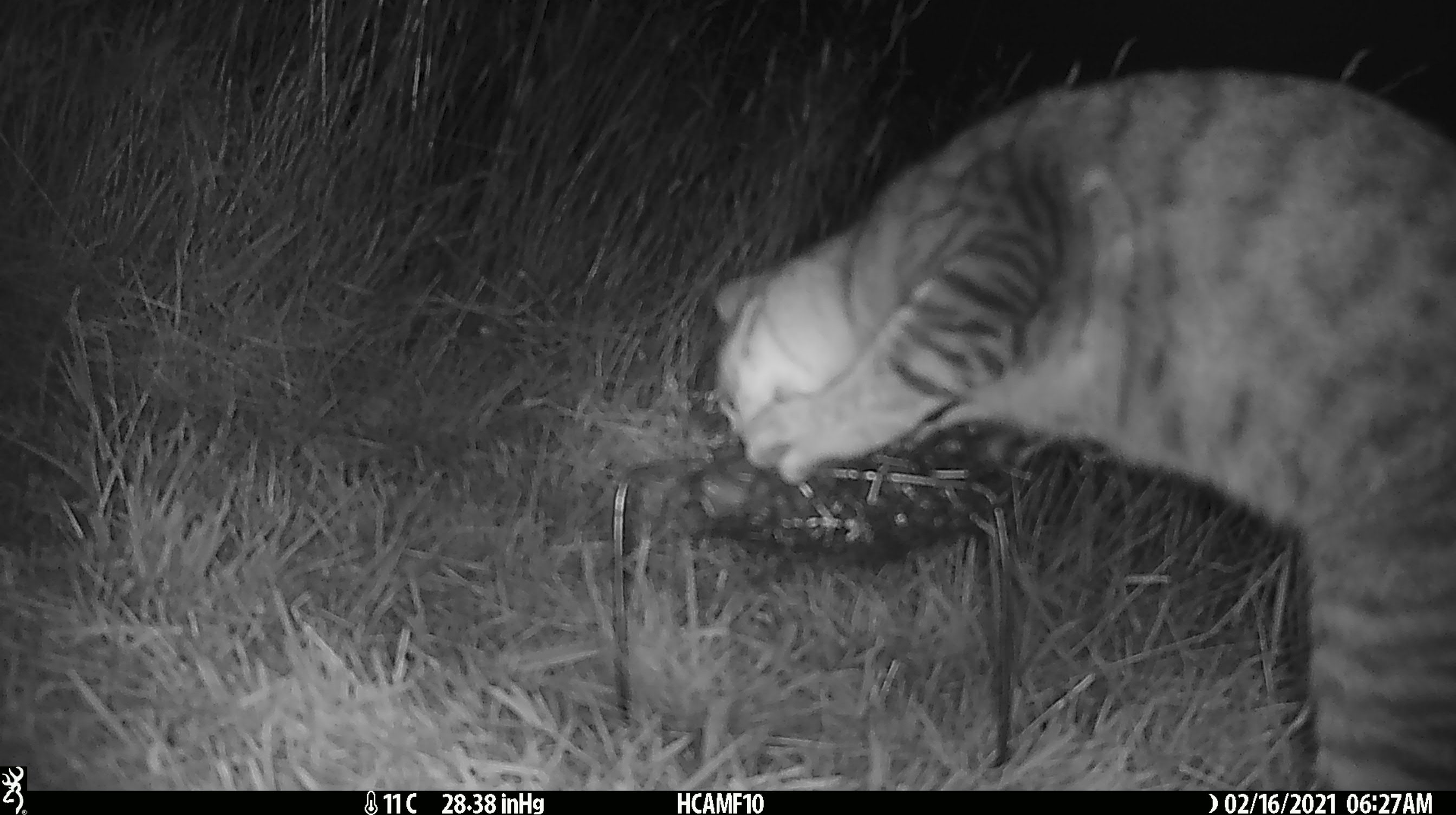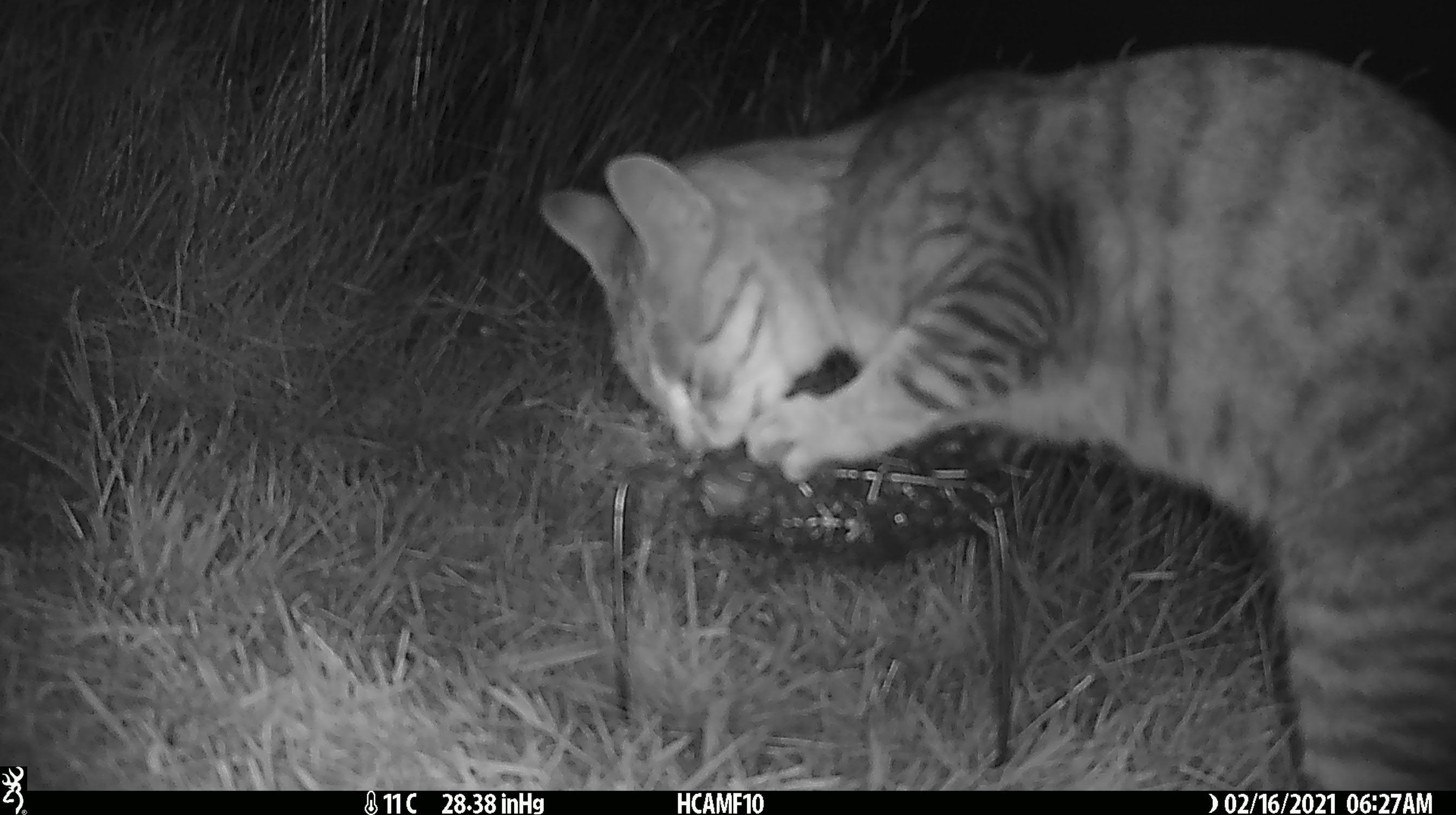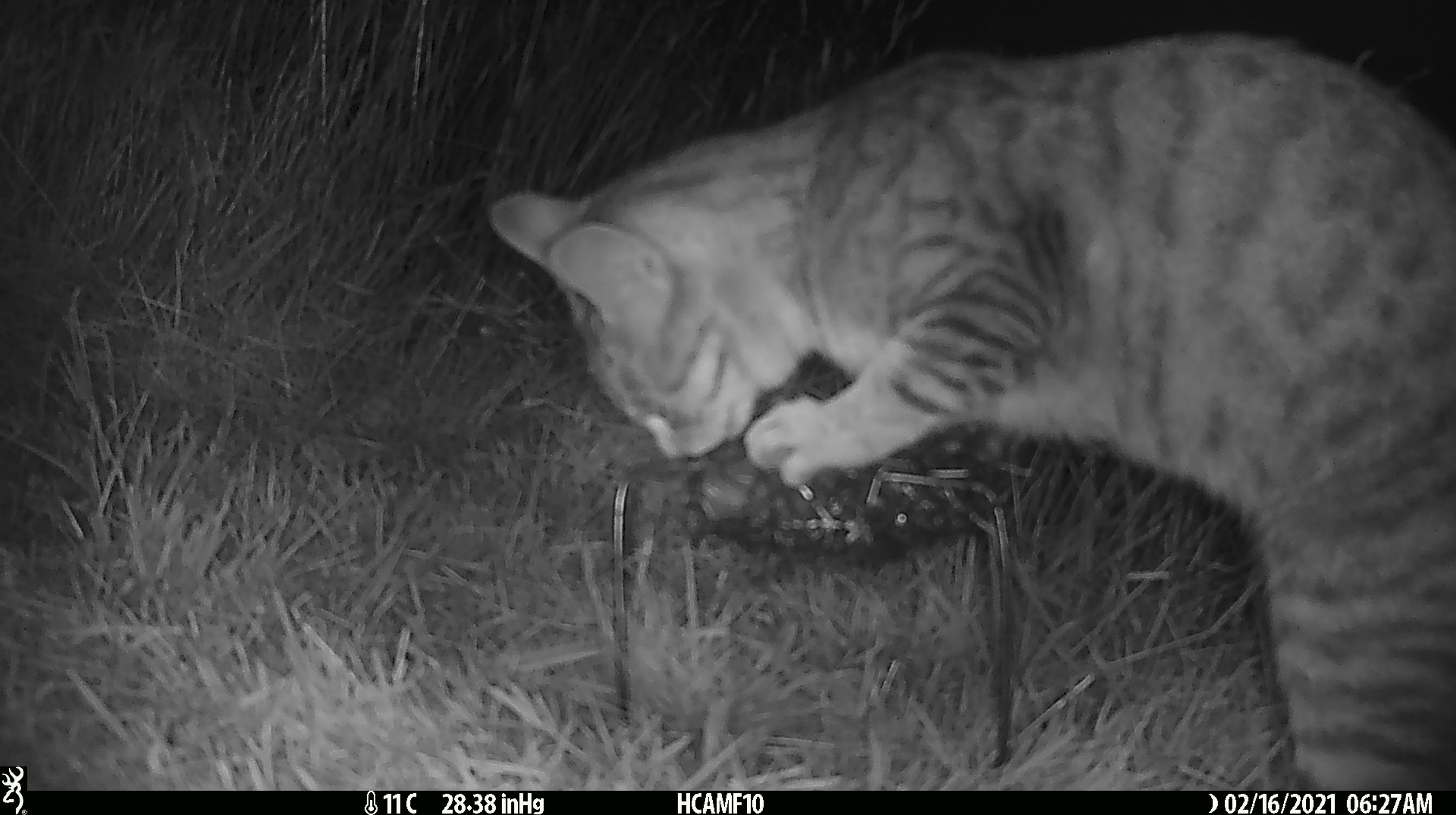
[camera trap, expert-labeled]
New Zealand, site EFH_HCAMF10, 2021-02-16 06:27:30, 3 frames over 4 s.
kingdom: Animalia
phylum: Chordata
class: Mammalia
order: Carnivora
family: Felidae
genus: Felis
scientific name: Felis catus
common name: domestic cat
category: cat